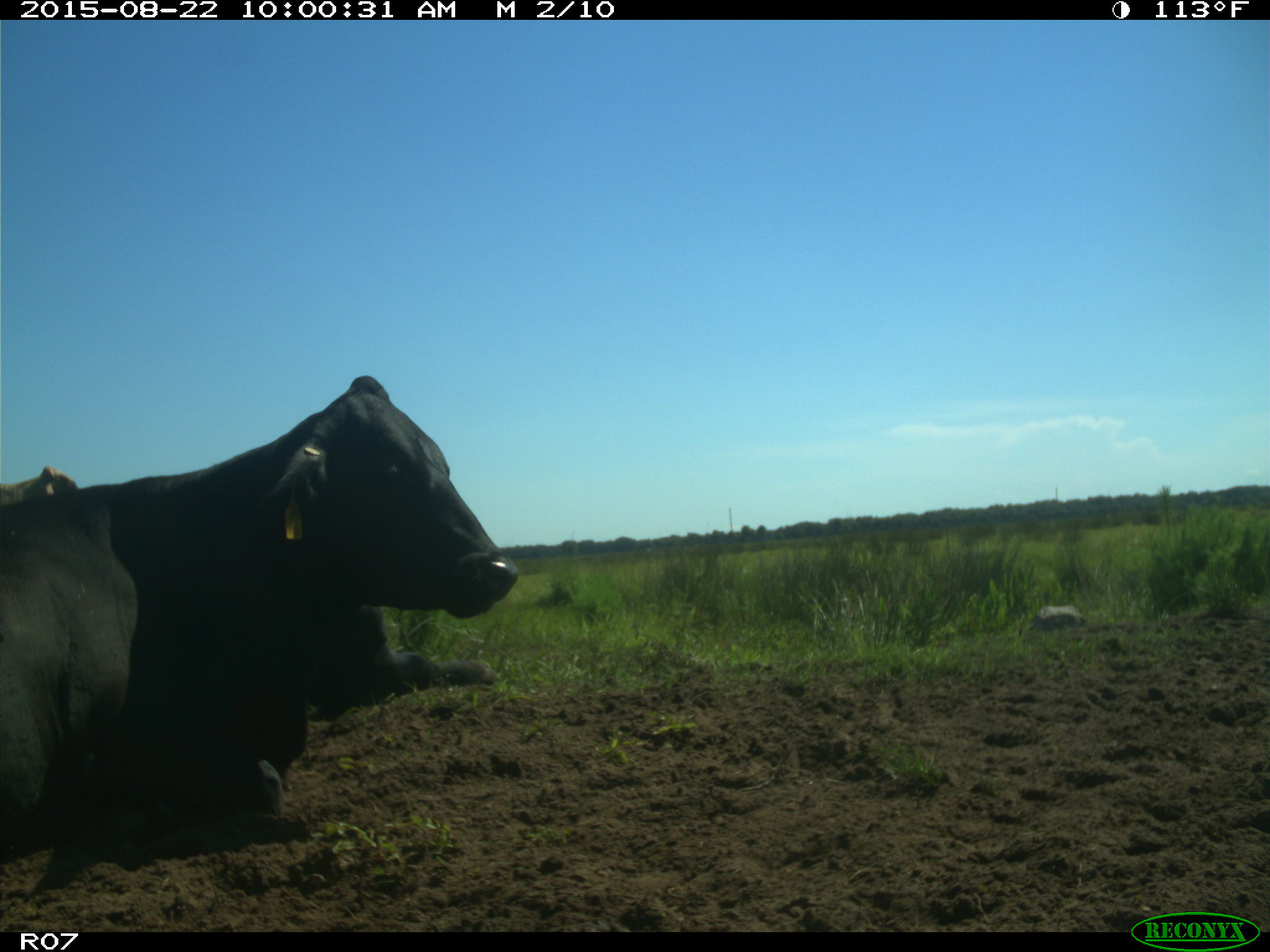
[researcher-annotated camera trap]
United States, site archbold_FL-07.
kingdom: Animalia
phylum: Chordata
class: Mammalia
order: Artiodactyla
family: Bovidae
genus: Bos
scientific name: Bos taurus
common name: domestic cow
Bos taurus (domestic cow).